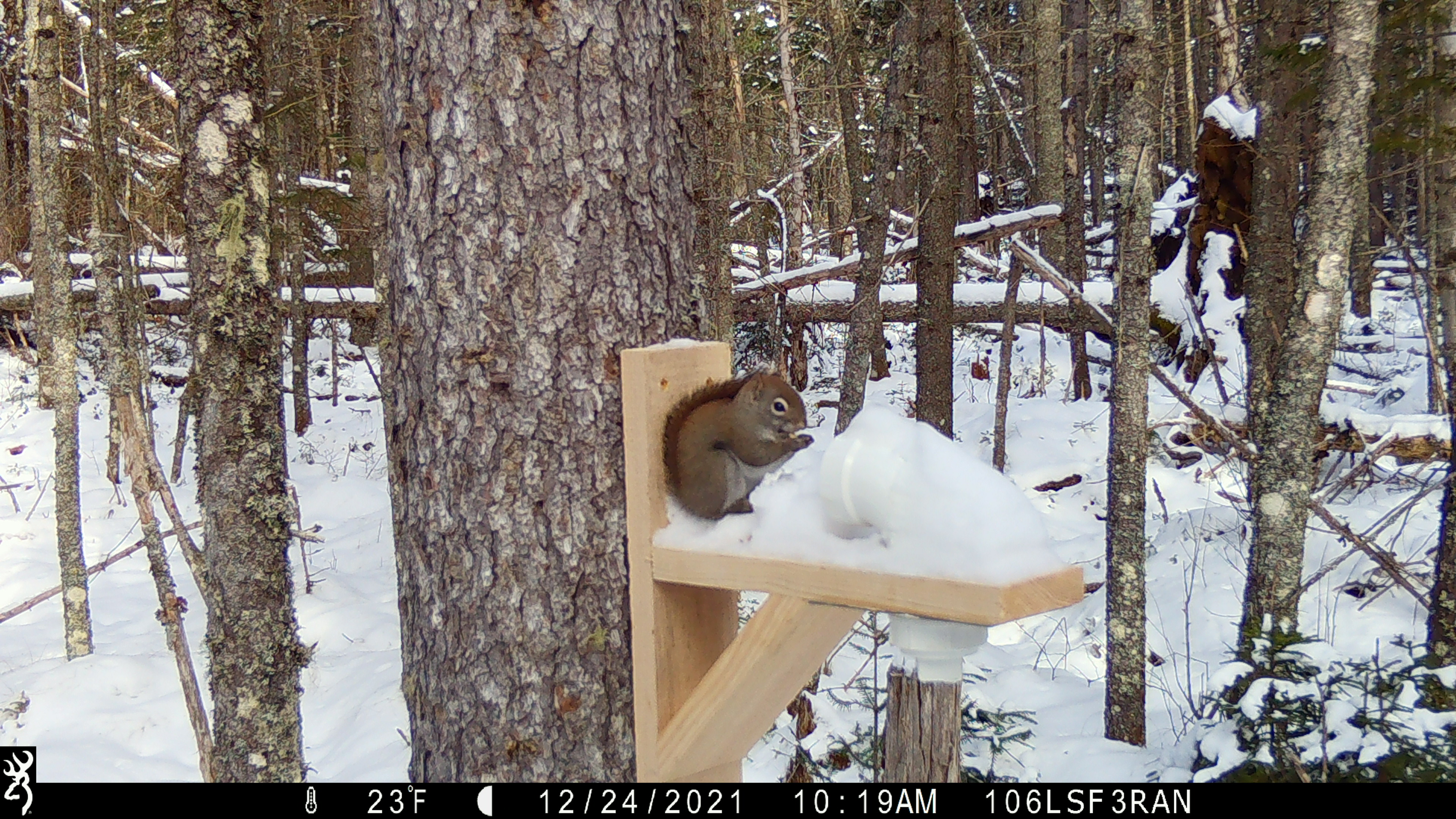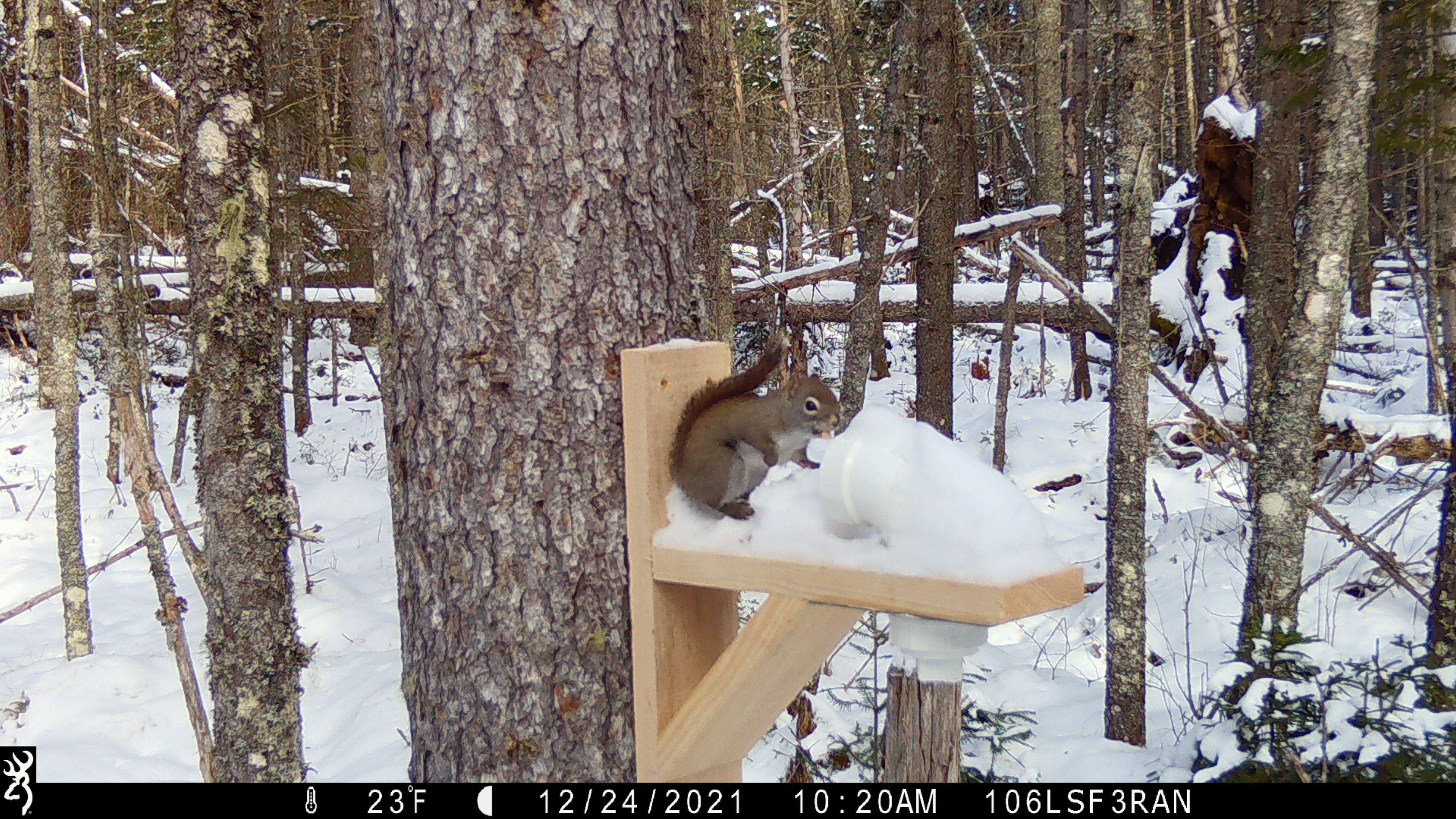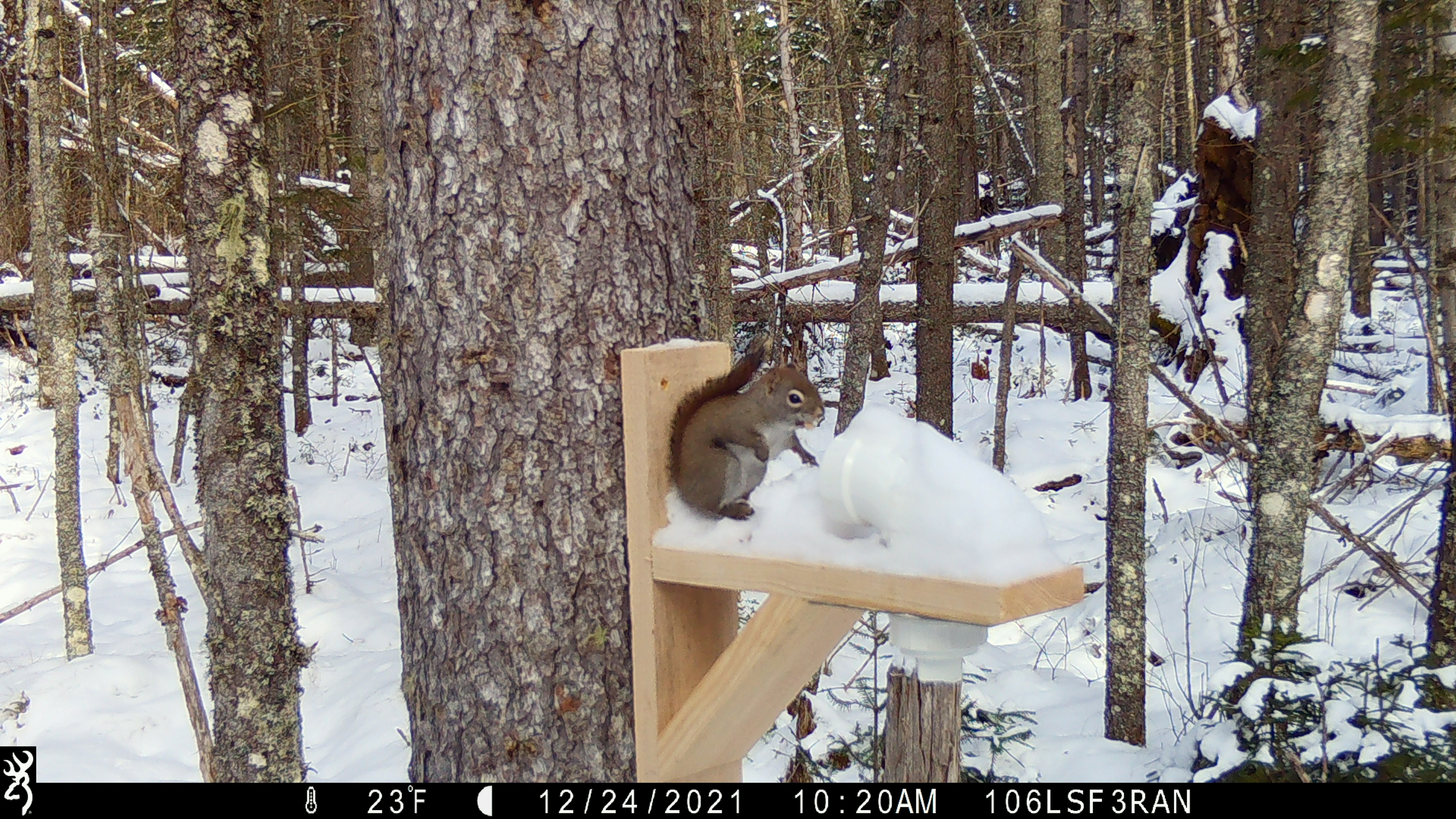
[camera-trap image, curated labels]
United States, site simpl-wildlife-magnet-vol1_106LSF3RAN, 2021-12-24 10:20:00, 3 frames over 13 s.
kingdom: Animalia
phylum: Chordata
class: Mammalia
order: Rodentia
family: Sciuridae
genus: Tamiasciurus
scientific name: Tamiasciurus hudsonicus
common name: red squirrel